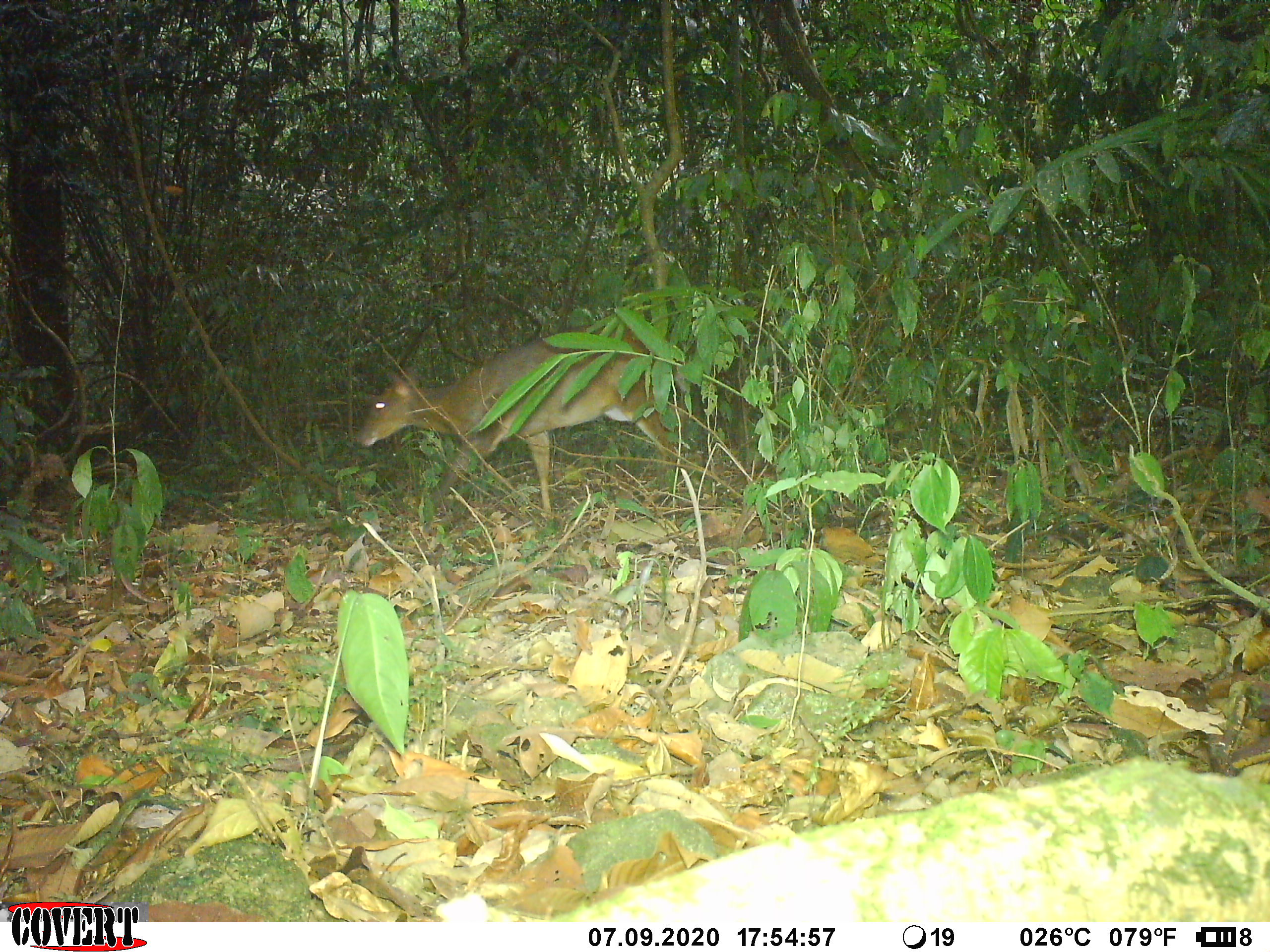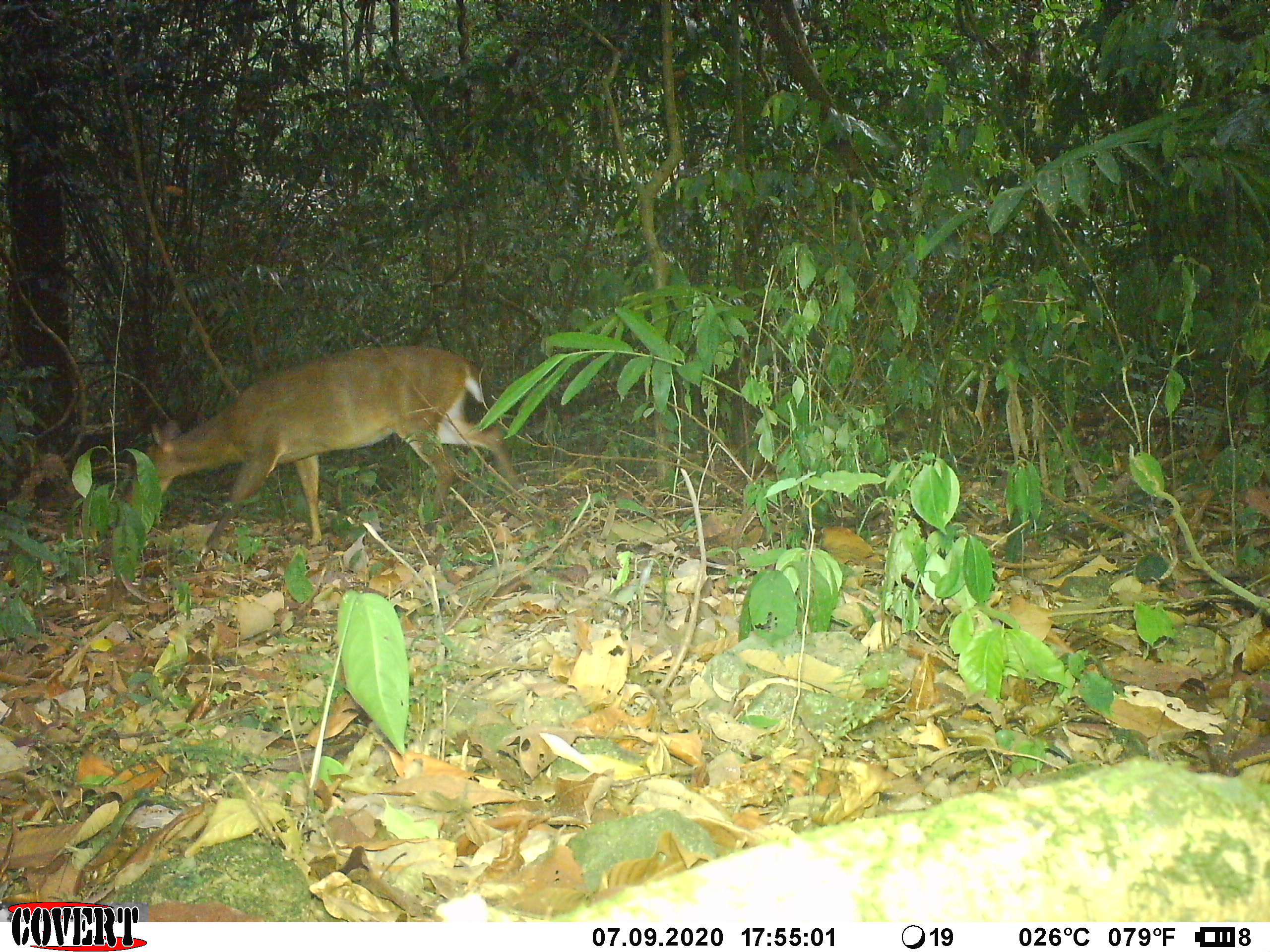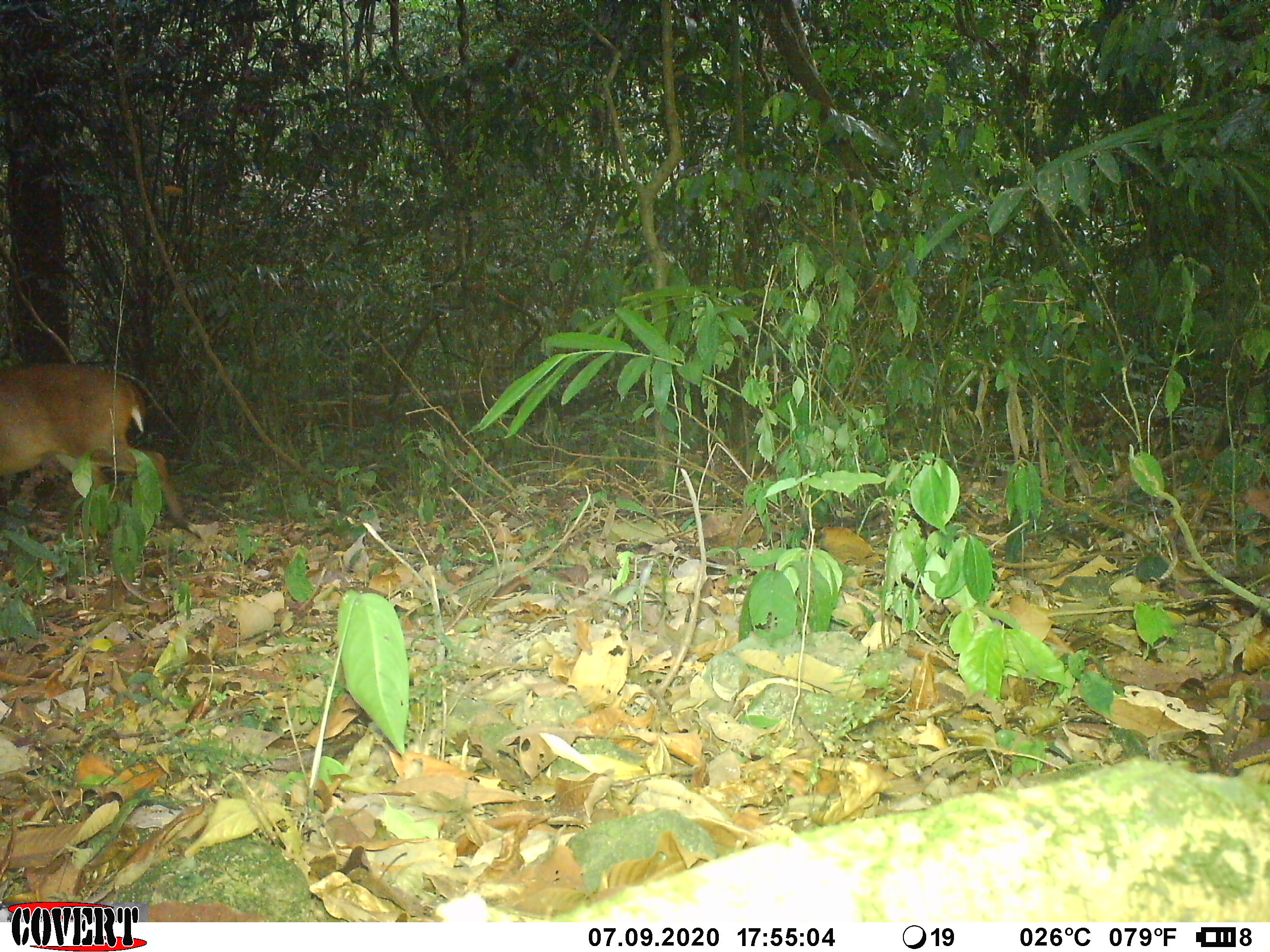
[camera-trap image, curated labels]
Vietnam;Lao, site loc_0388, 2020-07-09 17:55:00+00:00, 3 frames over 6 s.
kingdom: Animalia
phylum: Chordata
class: Mammalia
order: Artiodactyla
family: Cervidae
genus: Muntiacus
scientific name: Muntiacus vuquangensis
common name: large-antlered muntjac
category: large antlered muntjac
Large antlered muntjac (large-antlered muntjac) (Muntiacus vuquangensis). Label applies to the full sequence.